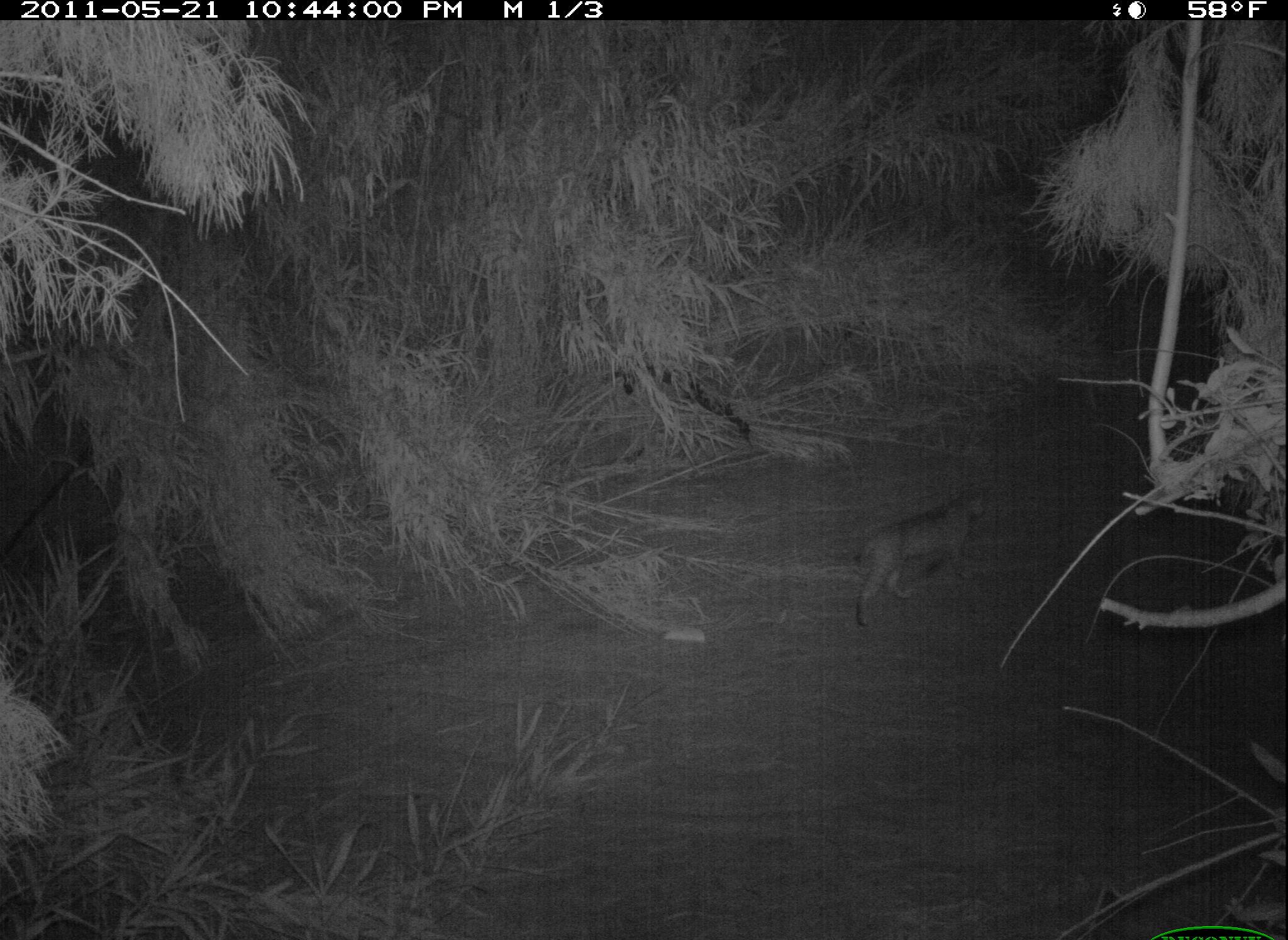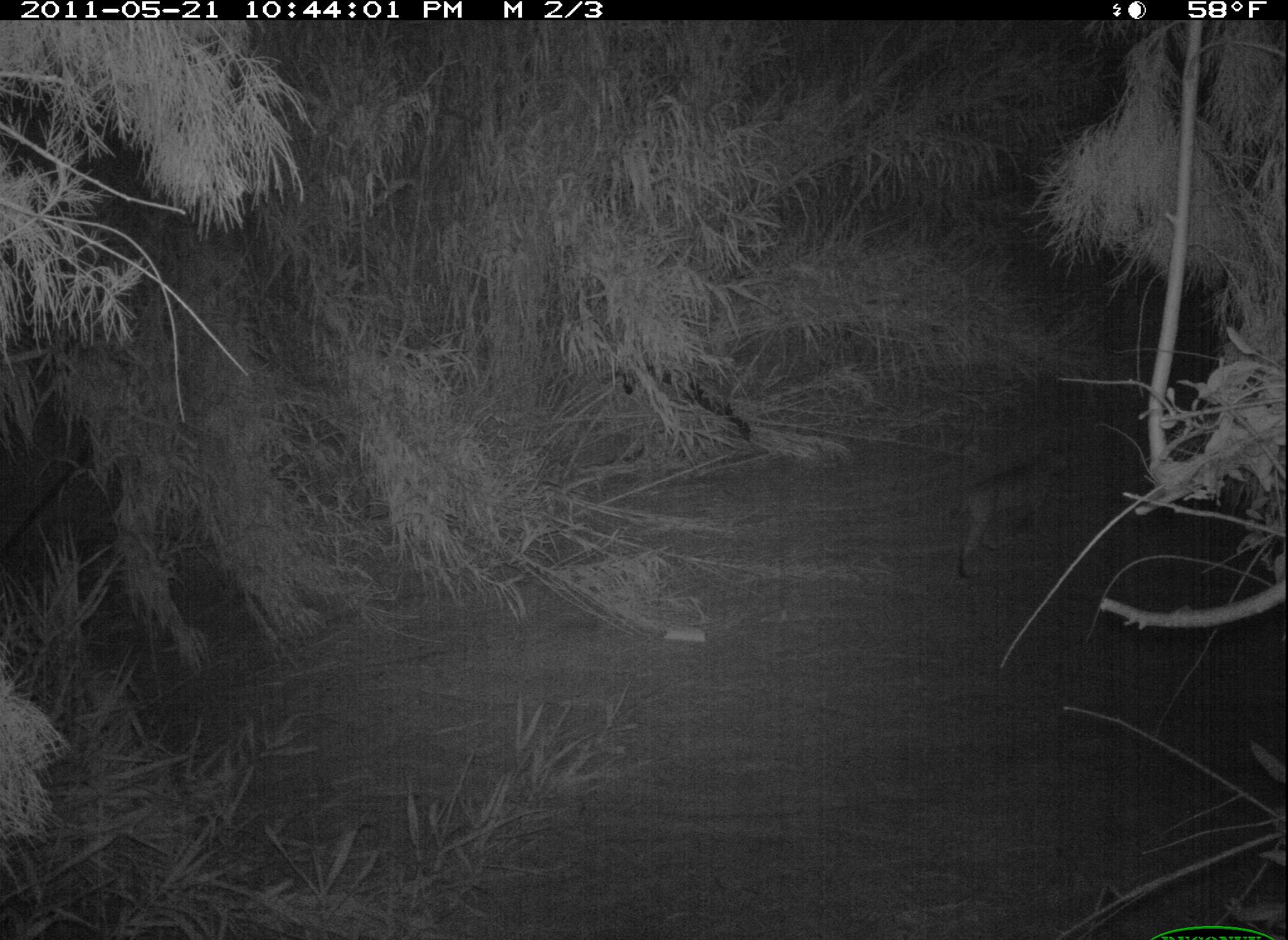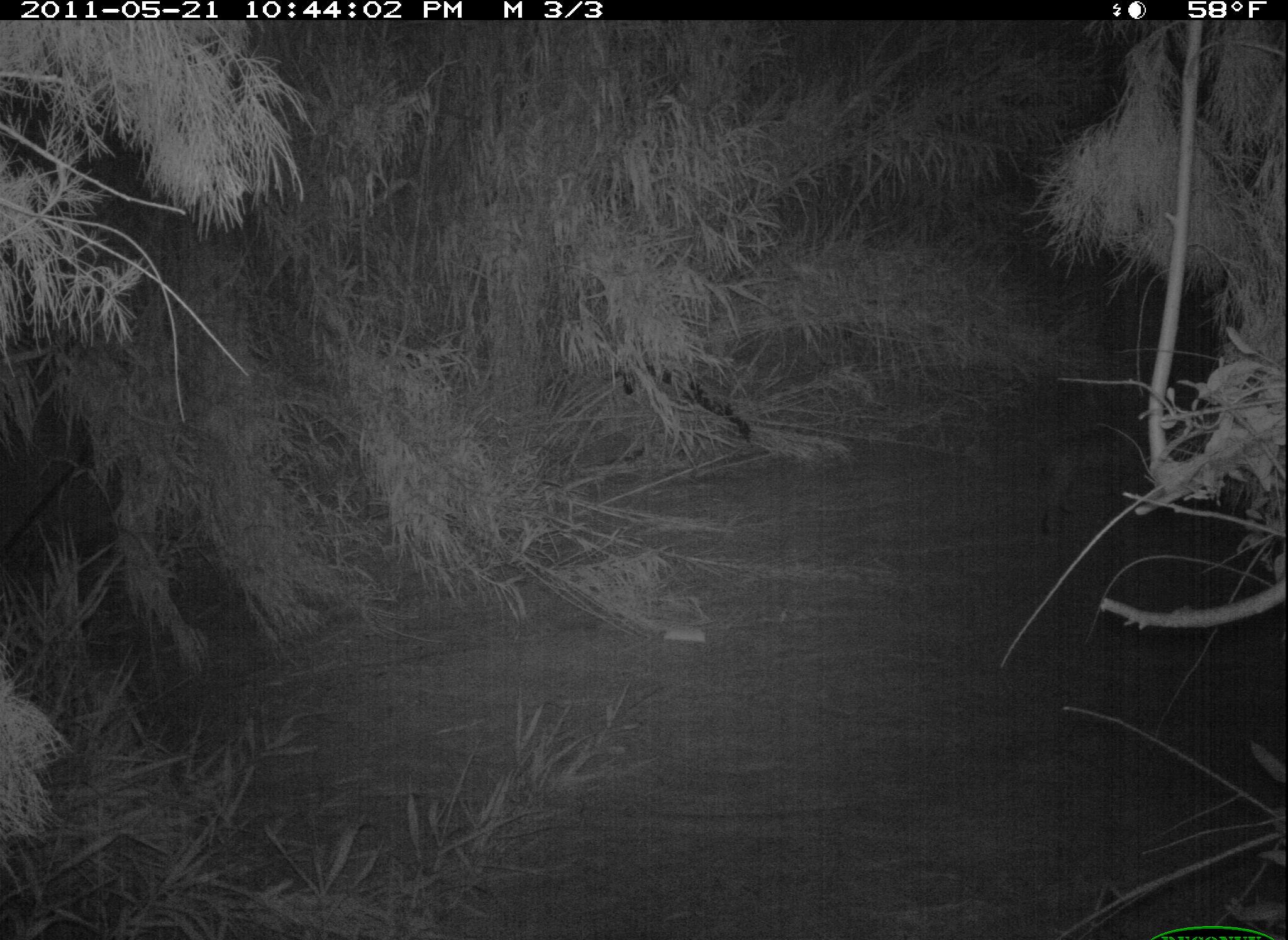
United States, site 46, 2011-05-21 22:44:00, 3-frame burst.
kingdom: Animalia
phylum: Chordata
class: Mammalia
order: Carnivora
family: Felidae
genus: Lynx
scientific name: Lynx rufus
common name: bobcat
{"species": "bobcat (Lynx rufus)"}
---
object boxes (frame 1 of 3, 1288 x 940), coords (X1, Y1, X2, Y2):
bobcat: (839, 474, 1003, 628)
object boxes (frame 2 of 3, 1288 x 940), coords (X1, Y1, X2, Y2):
bobcat: (940, 438, 1084, 586)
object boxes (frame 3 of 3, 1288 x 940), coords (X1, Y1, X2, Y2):
bobcat: (1026, 401, 1141, 546)